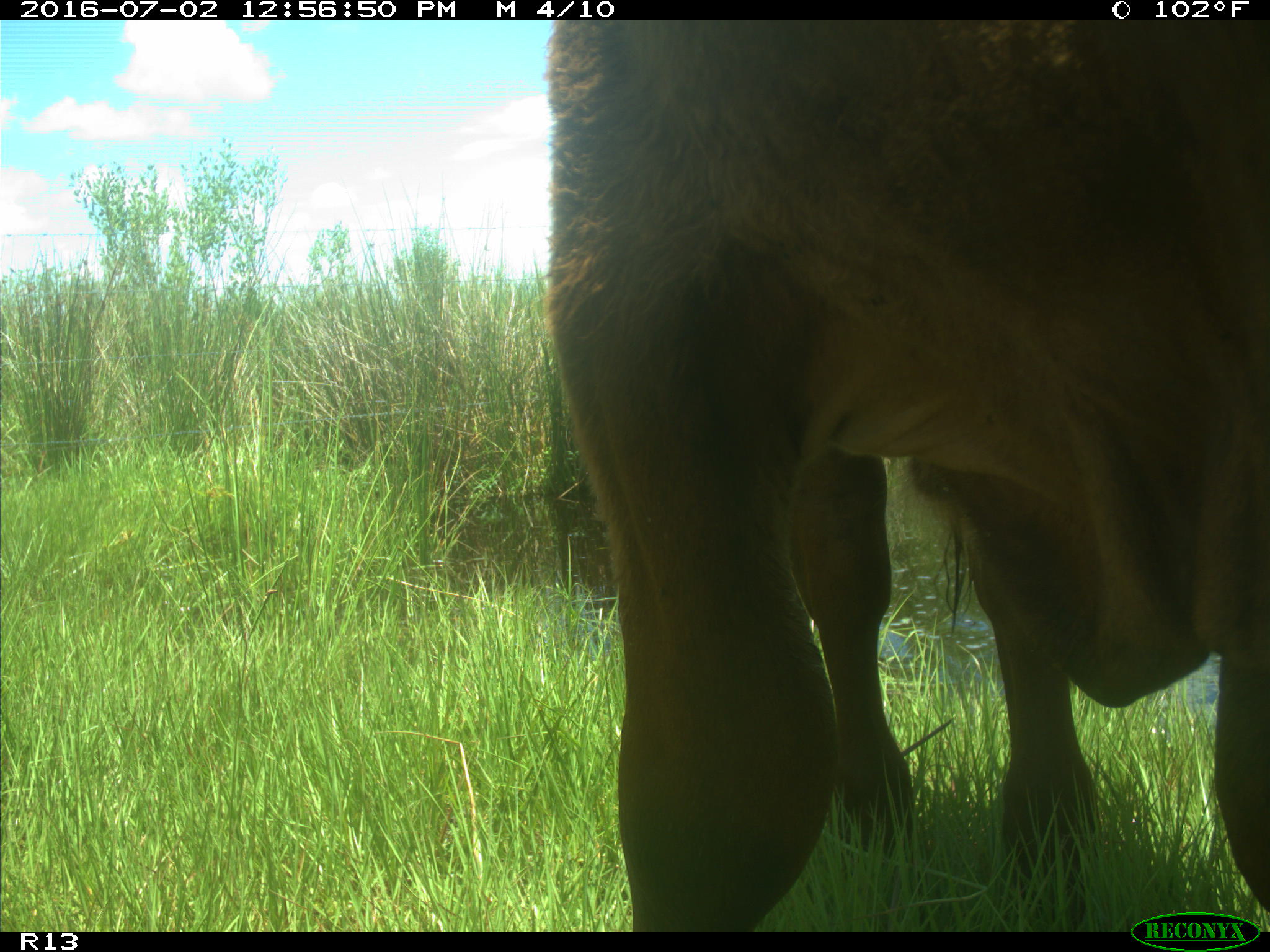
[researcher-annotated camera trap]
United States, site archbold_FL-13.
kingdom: Animalia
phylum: Chordata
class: Mammalia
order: Artiodactyla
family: Bovidae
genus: Bos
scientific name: Bos taurus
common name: domestic cow